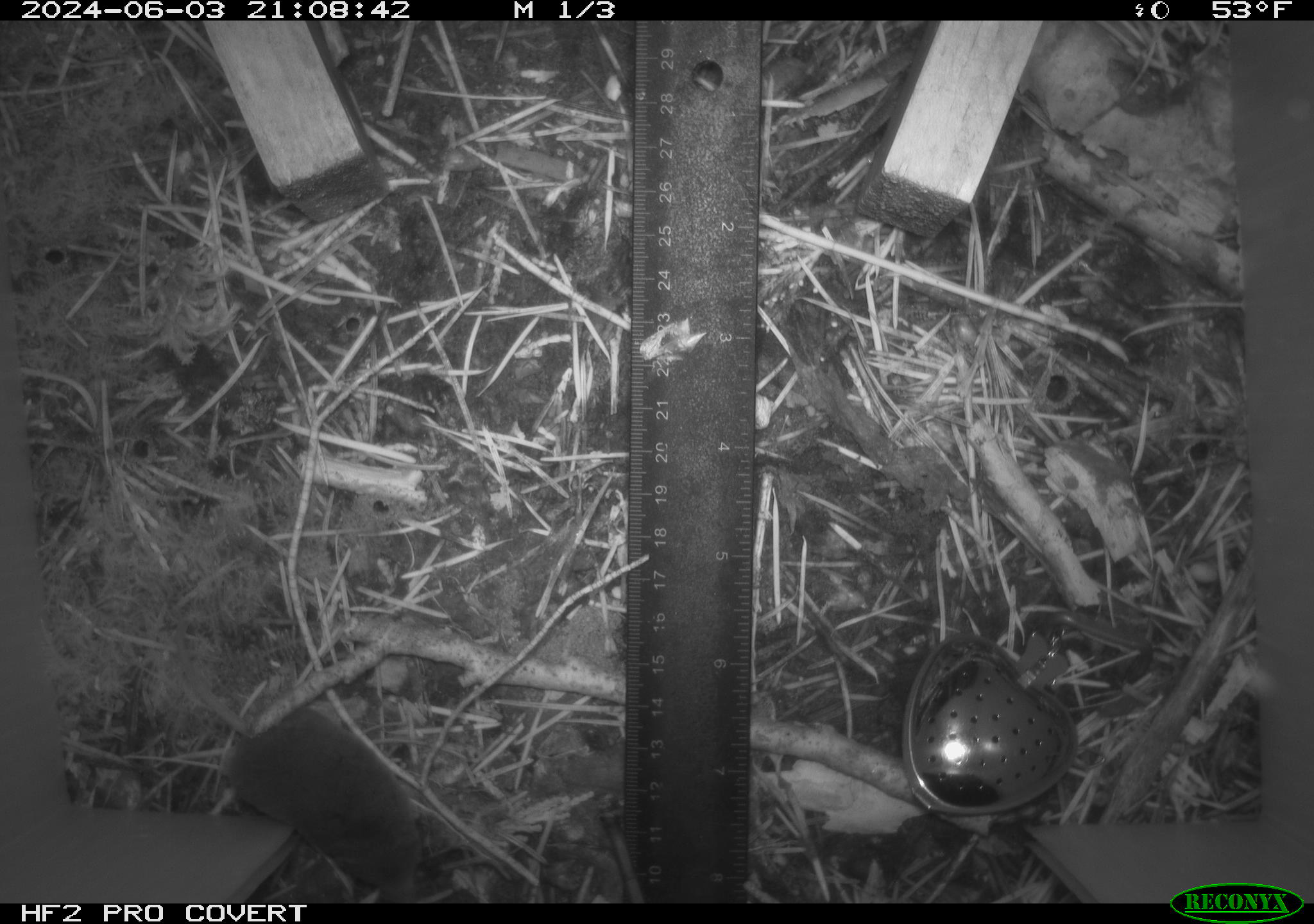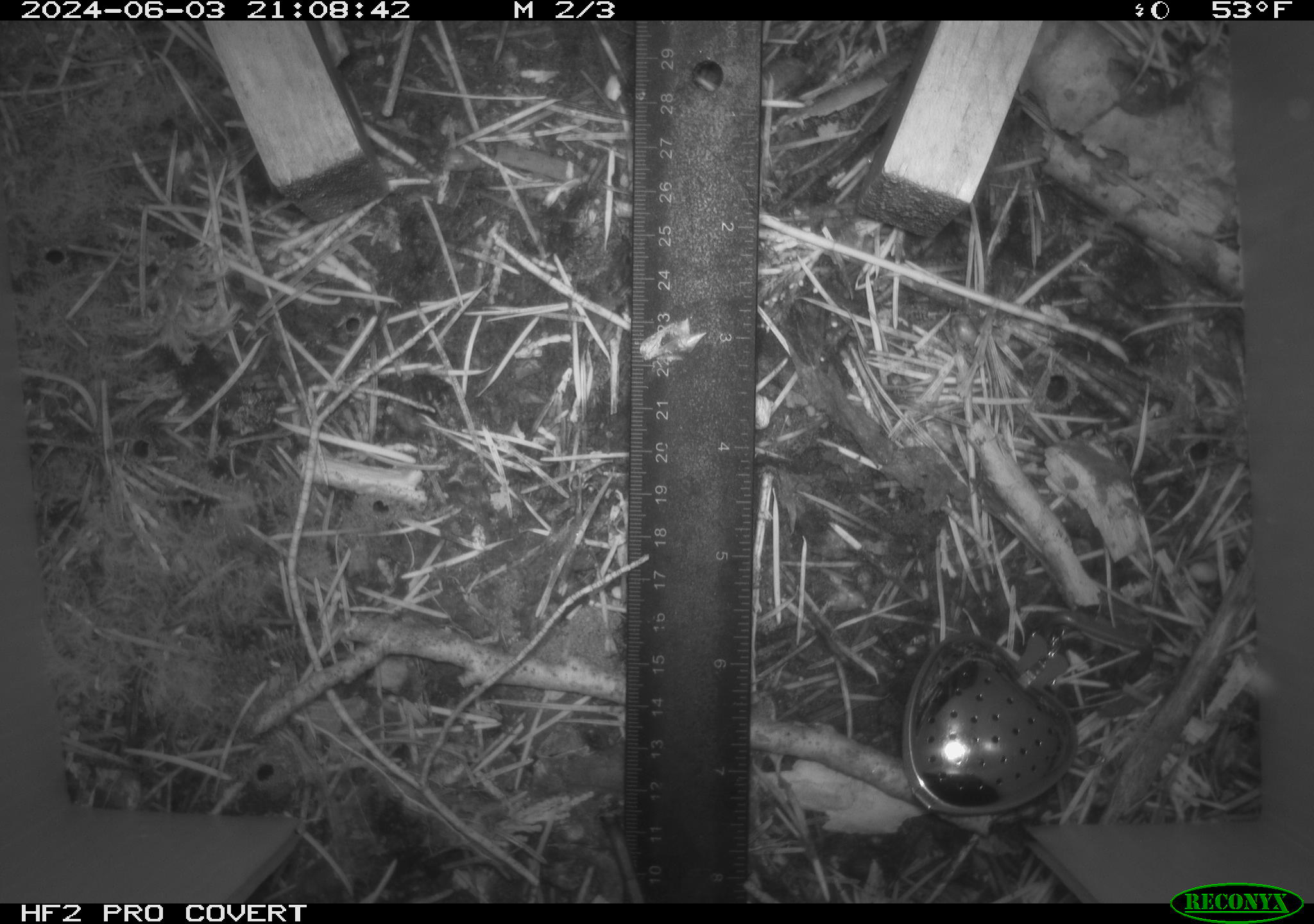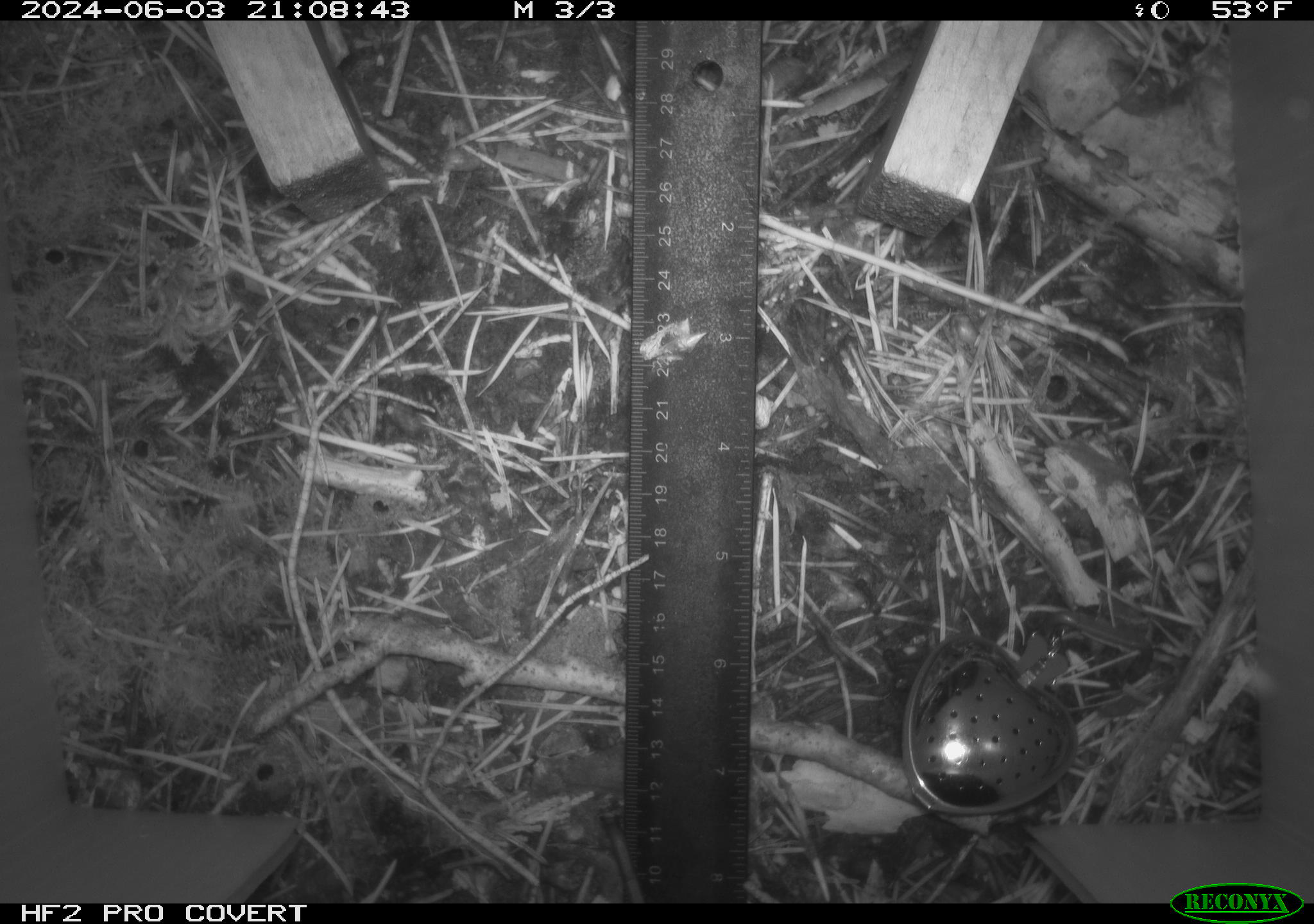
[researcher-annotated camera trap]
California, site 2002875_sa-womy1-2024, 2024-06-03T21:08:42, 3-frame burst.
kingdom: Animalia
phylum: Chordata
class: Mammalia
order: Eulipotyphla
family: Soricidae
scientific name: Soricidae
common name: shrews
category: soricidae family